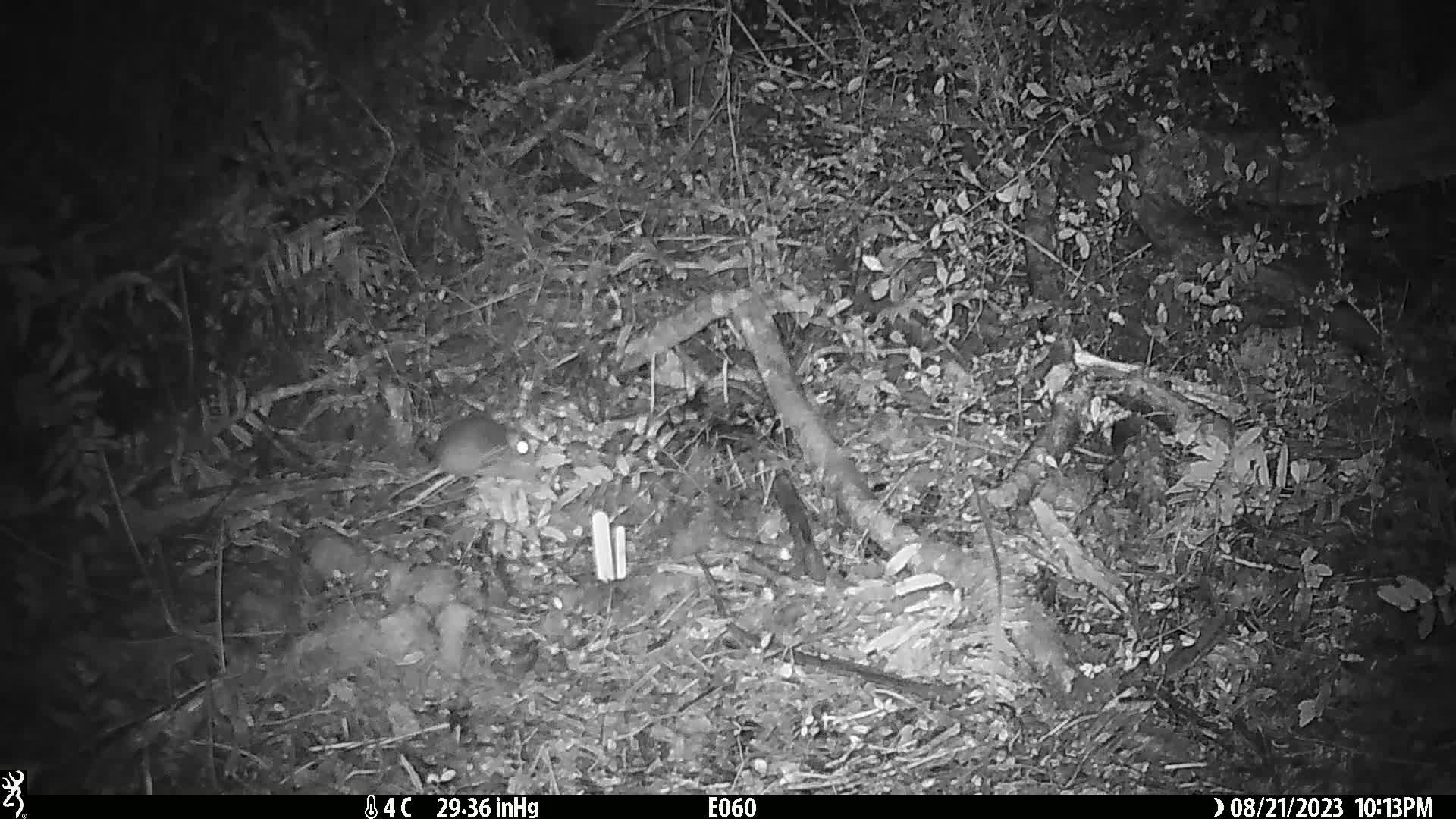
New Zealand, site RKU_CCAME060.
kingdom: Animalia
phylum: Chordata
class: Mammalia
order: Rodentia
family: Muridae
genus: Rattus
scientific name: Rattus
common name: rat